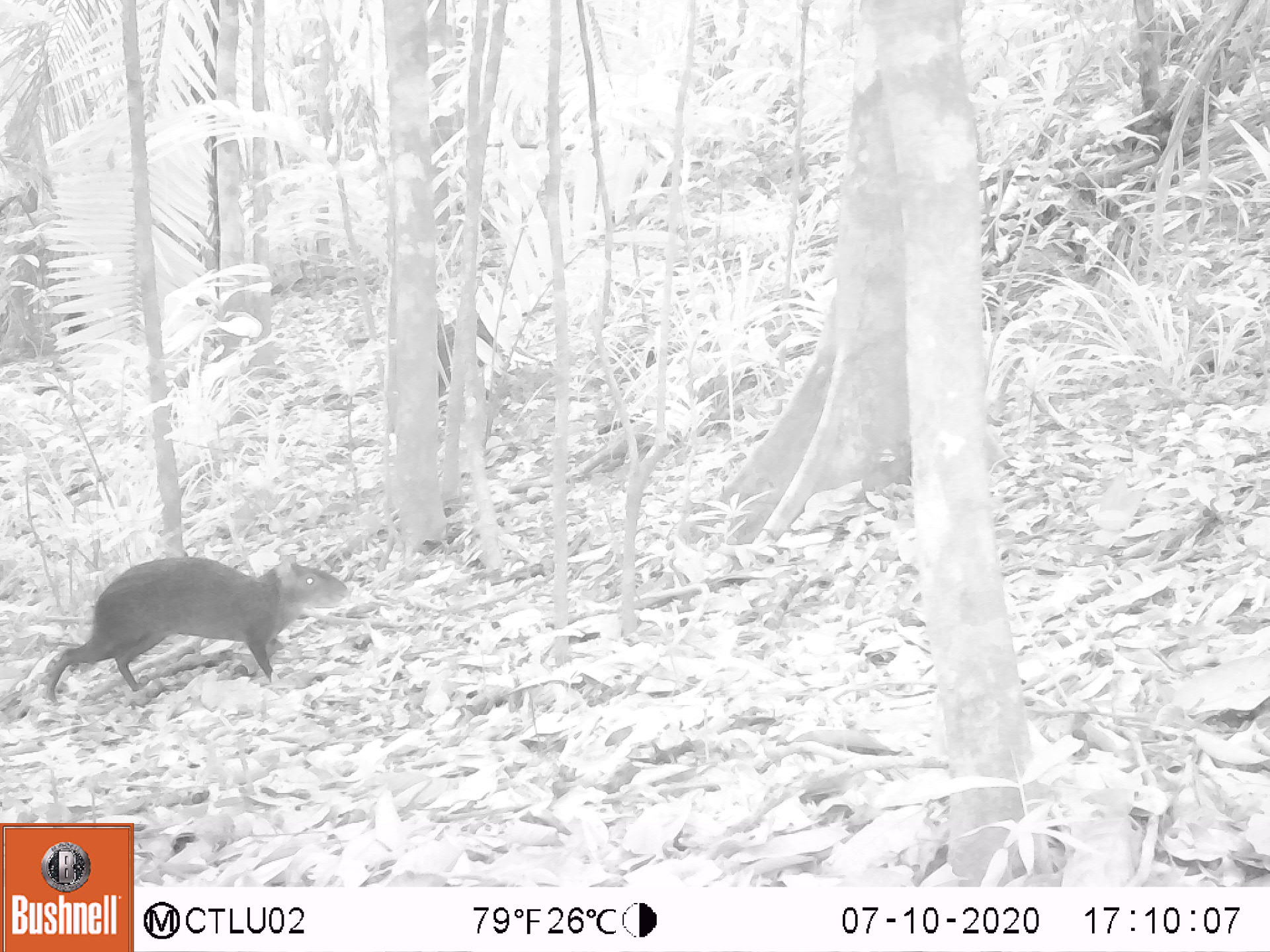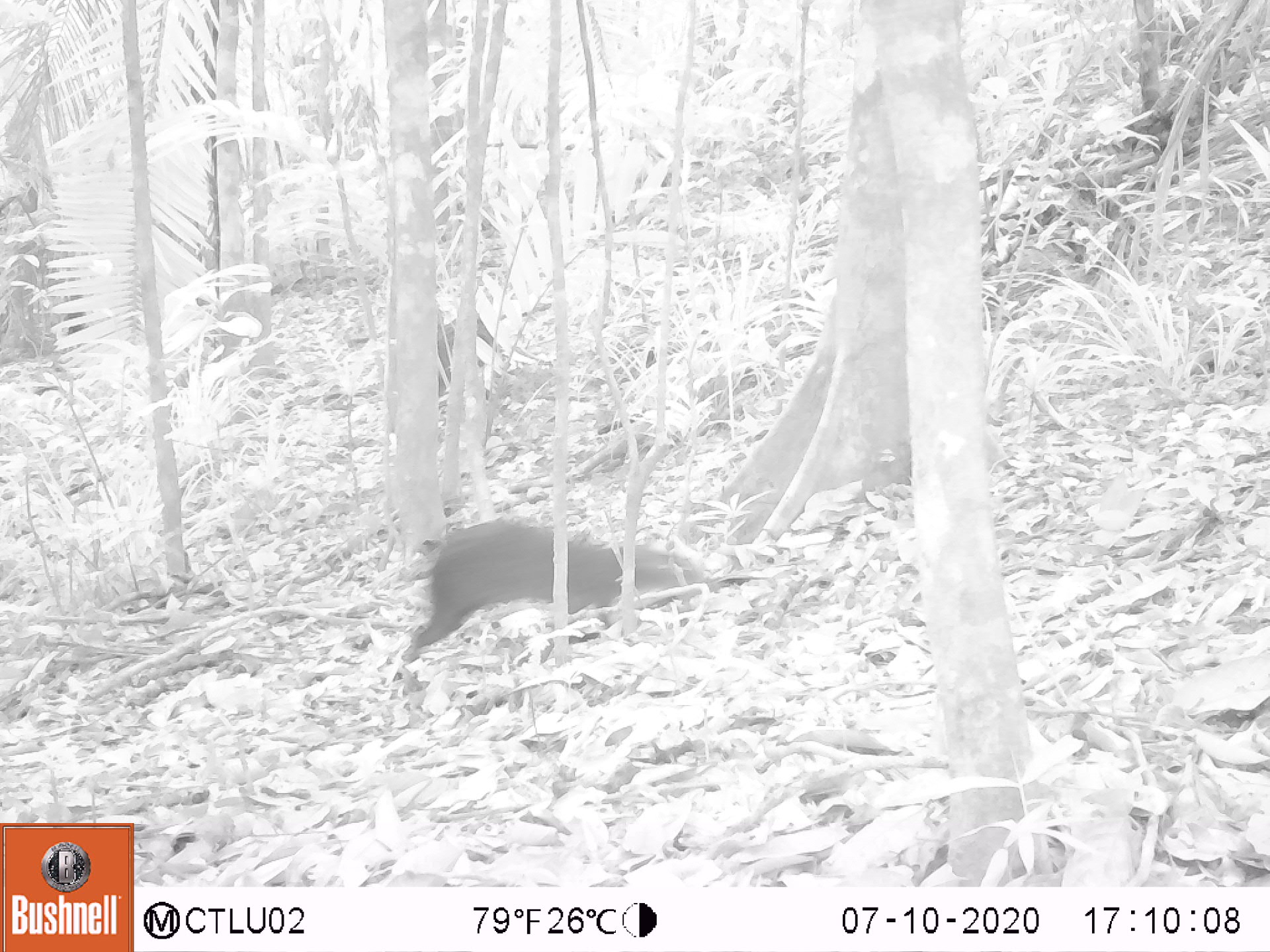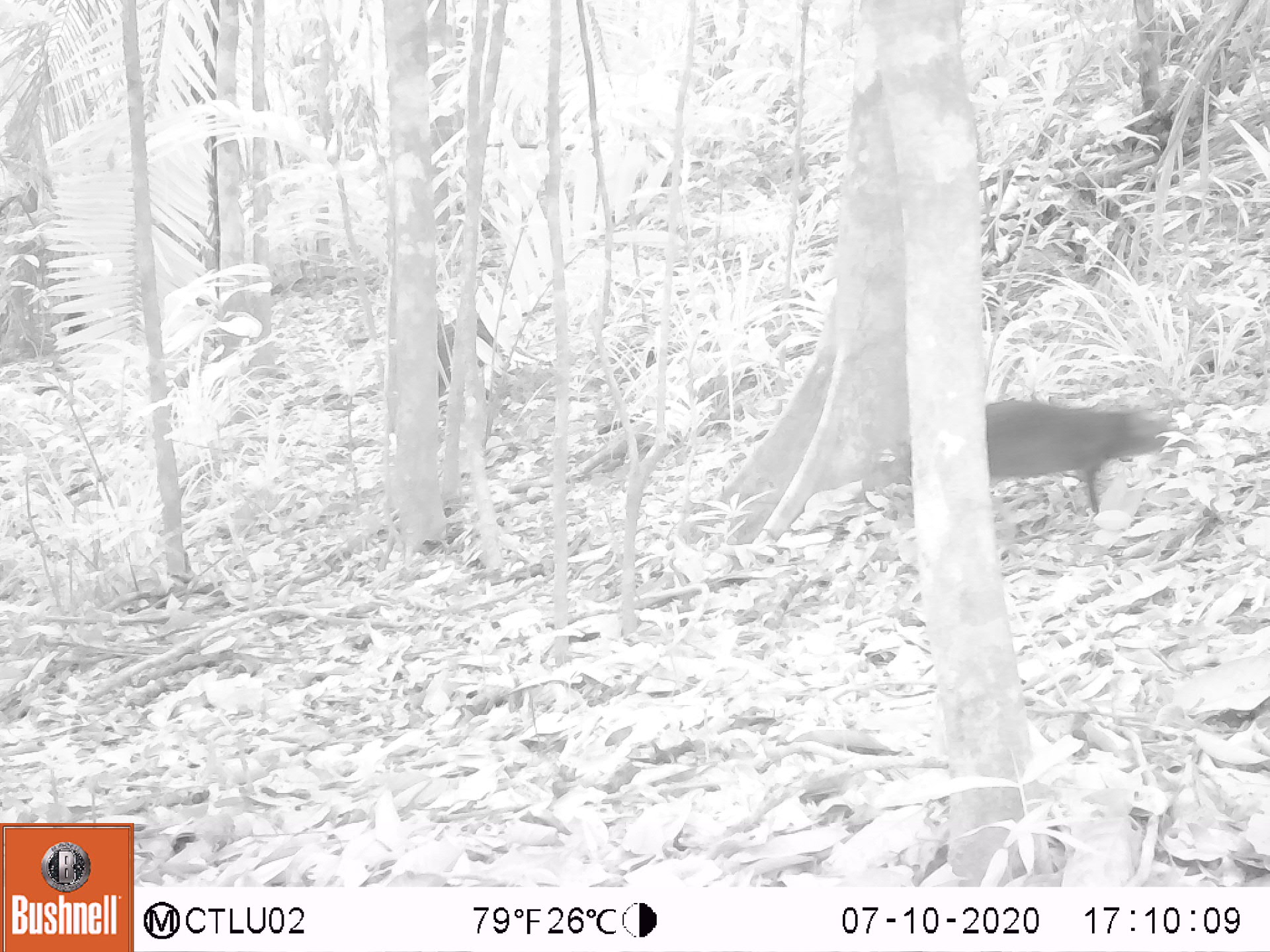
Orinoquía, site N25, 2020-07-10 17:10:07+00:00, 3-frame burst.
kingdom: Animalia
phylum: Chordata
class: Mammalia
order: Rodentia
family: Dasyproctidae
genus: Dasyprocta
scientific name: Dasyprocta fuliginosa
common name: black agouti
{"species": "black agouti (Dasyprocta fuliginosa)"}